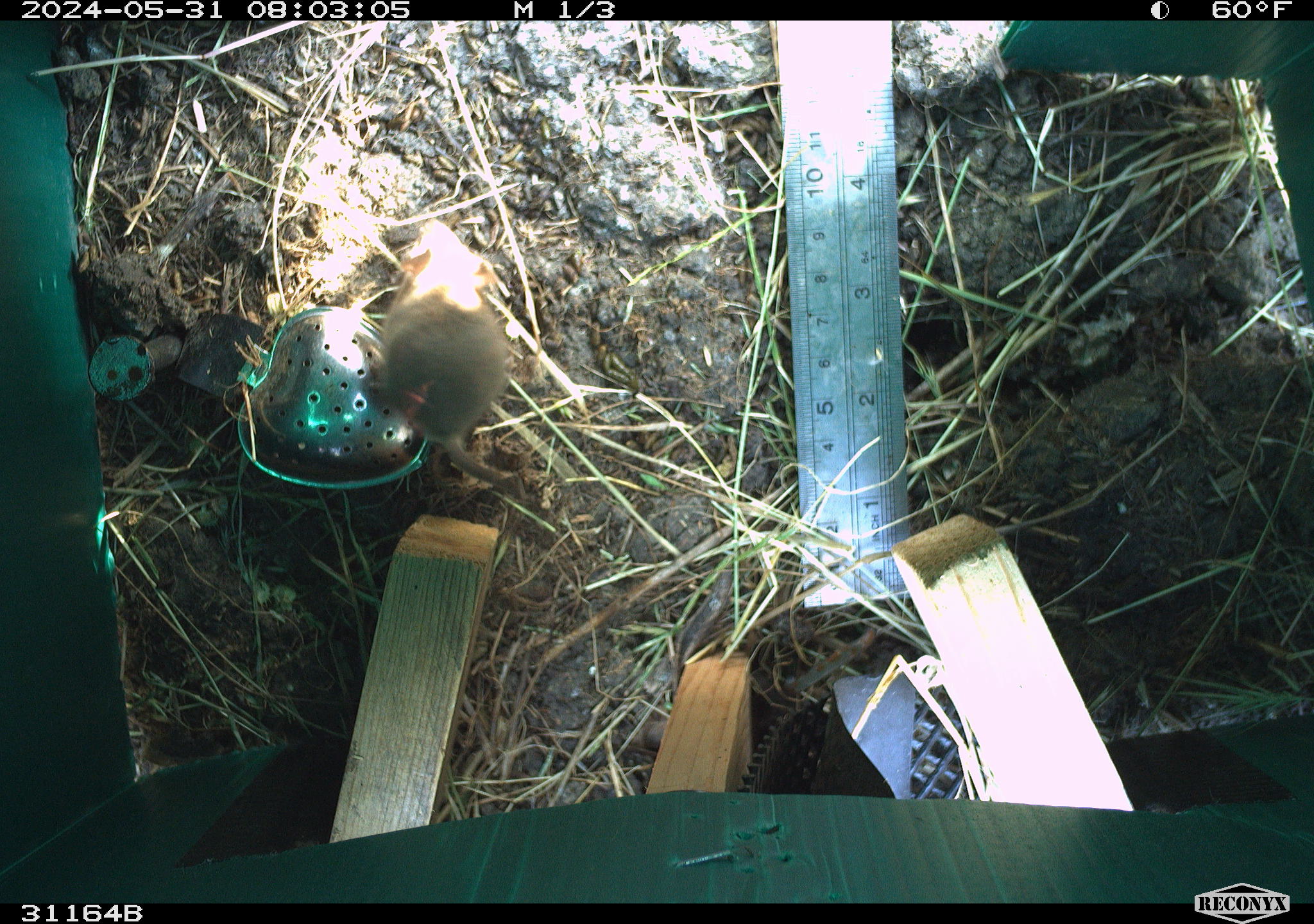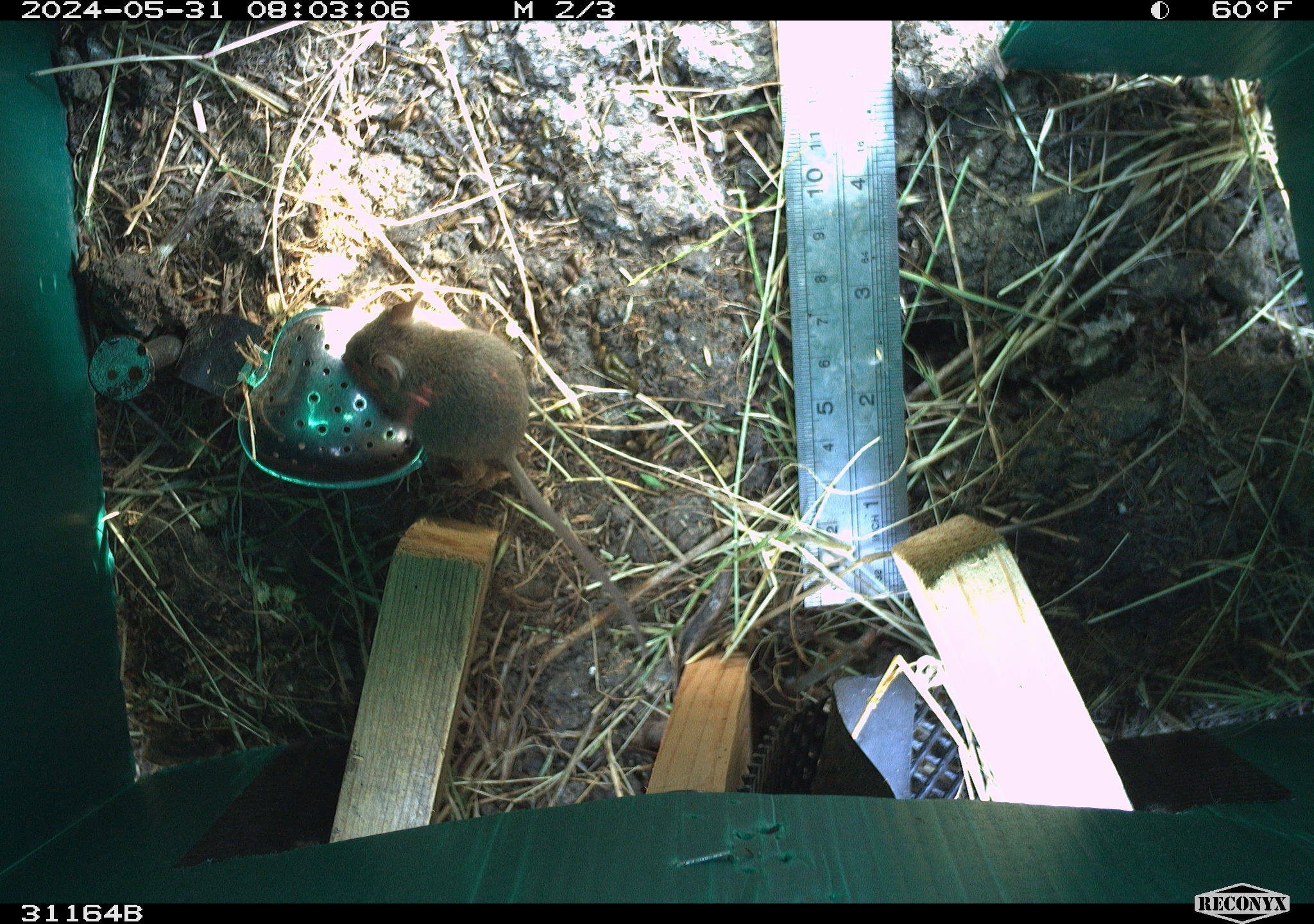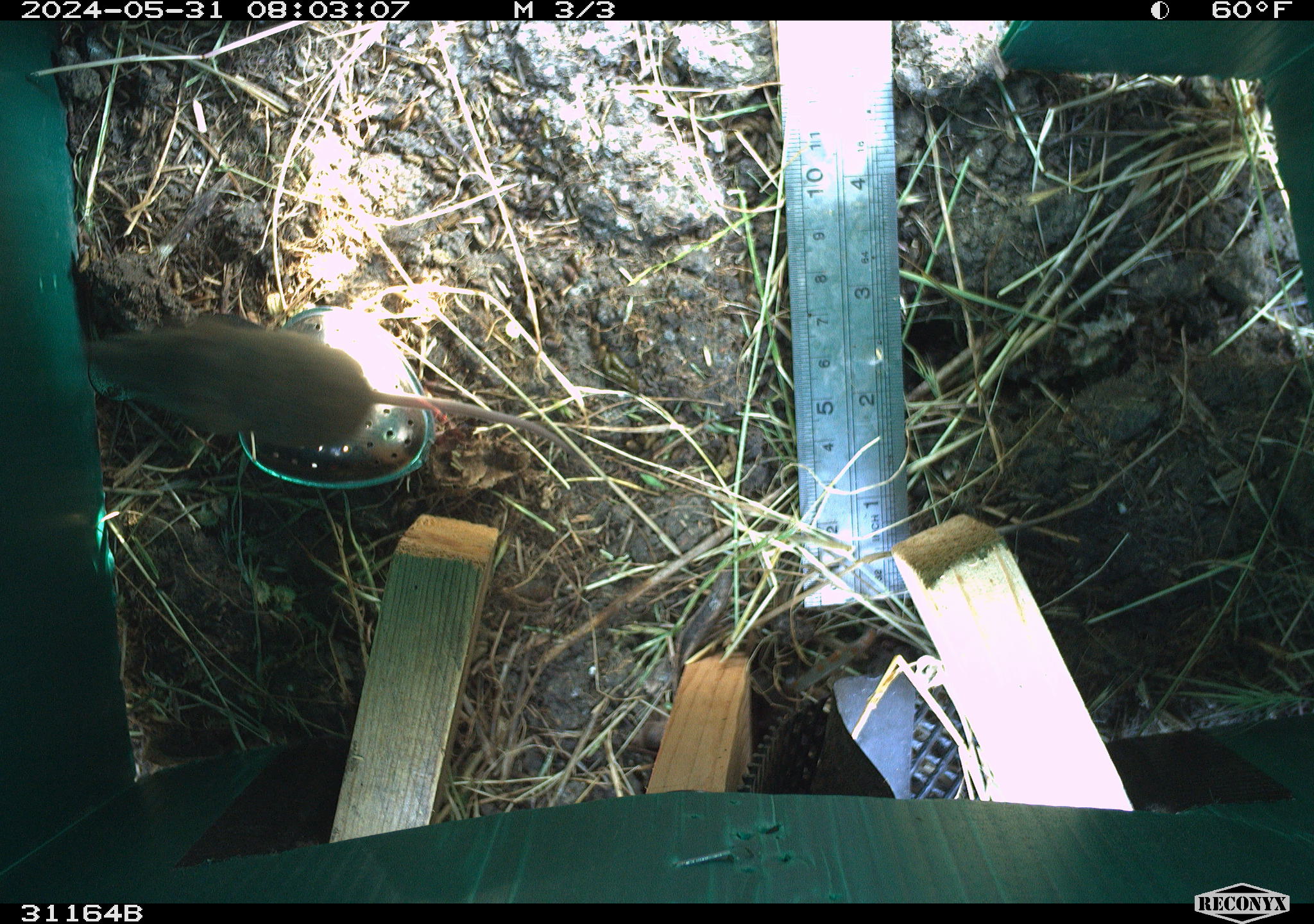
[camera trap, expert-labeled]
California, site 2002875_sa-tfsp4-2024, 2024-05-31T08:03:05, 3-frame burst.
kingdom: Animalia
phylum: Chordata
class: Mammalia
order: Rodentia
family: Muridae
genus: Mus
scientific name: Mus musculus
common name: house mouse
House mouse (Mus musculus).